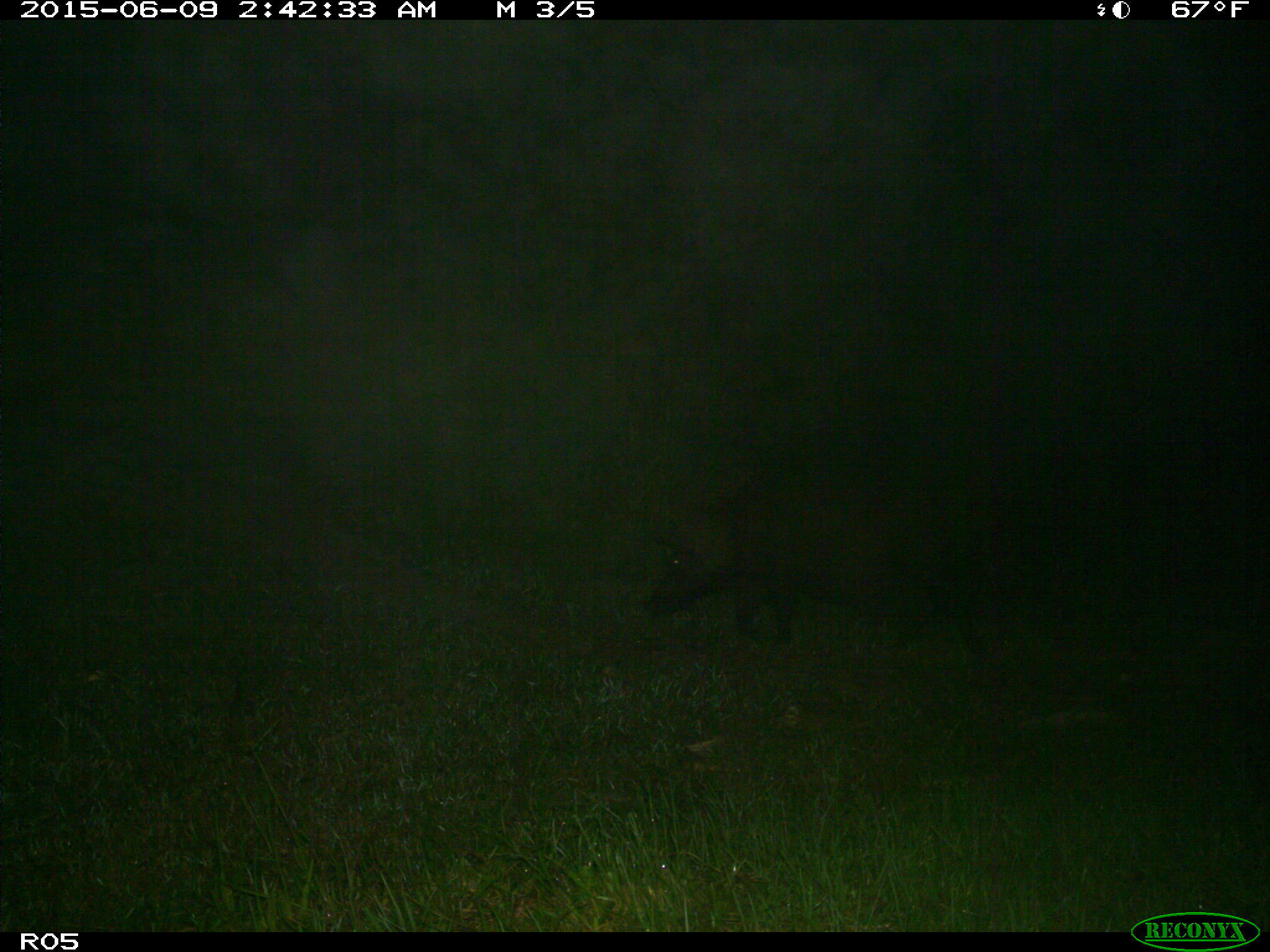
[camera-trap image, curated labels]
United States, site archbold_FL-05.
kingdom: Animalia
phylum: Chordata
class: Mammalia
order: Artiodactyla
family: Suidae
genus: Sus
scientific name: Sus scrofa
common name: wild boar